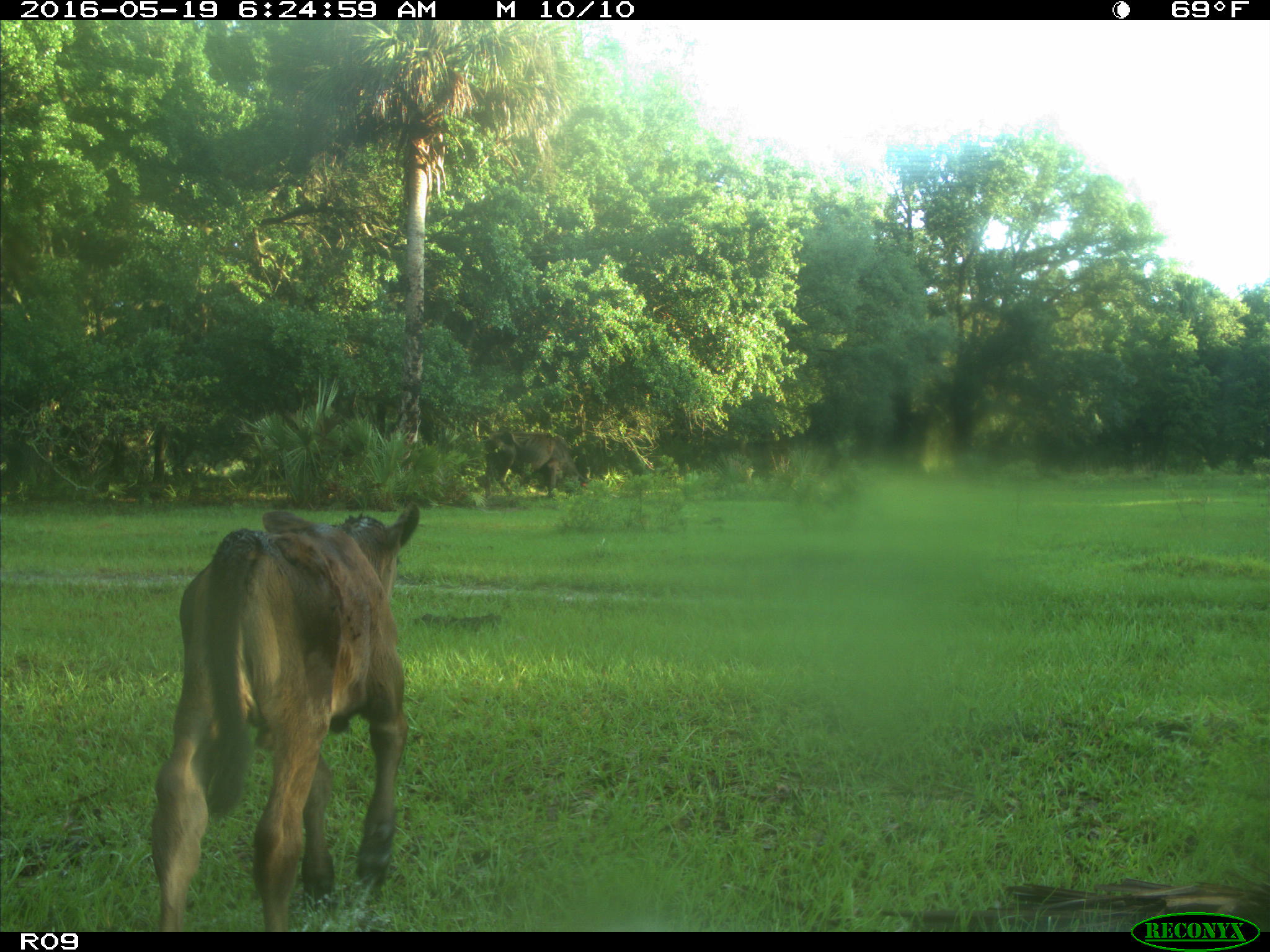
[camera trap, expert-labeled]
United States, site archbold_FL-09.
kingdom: Animalia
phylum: Chordata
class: Mammalia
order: Artiodactyla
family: Bovidae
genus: Bos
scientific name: Bos taurus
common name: domestic cow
Bos taurus (domestic cow).